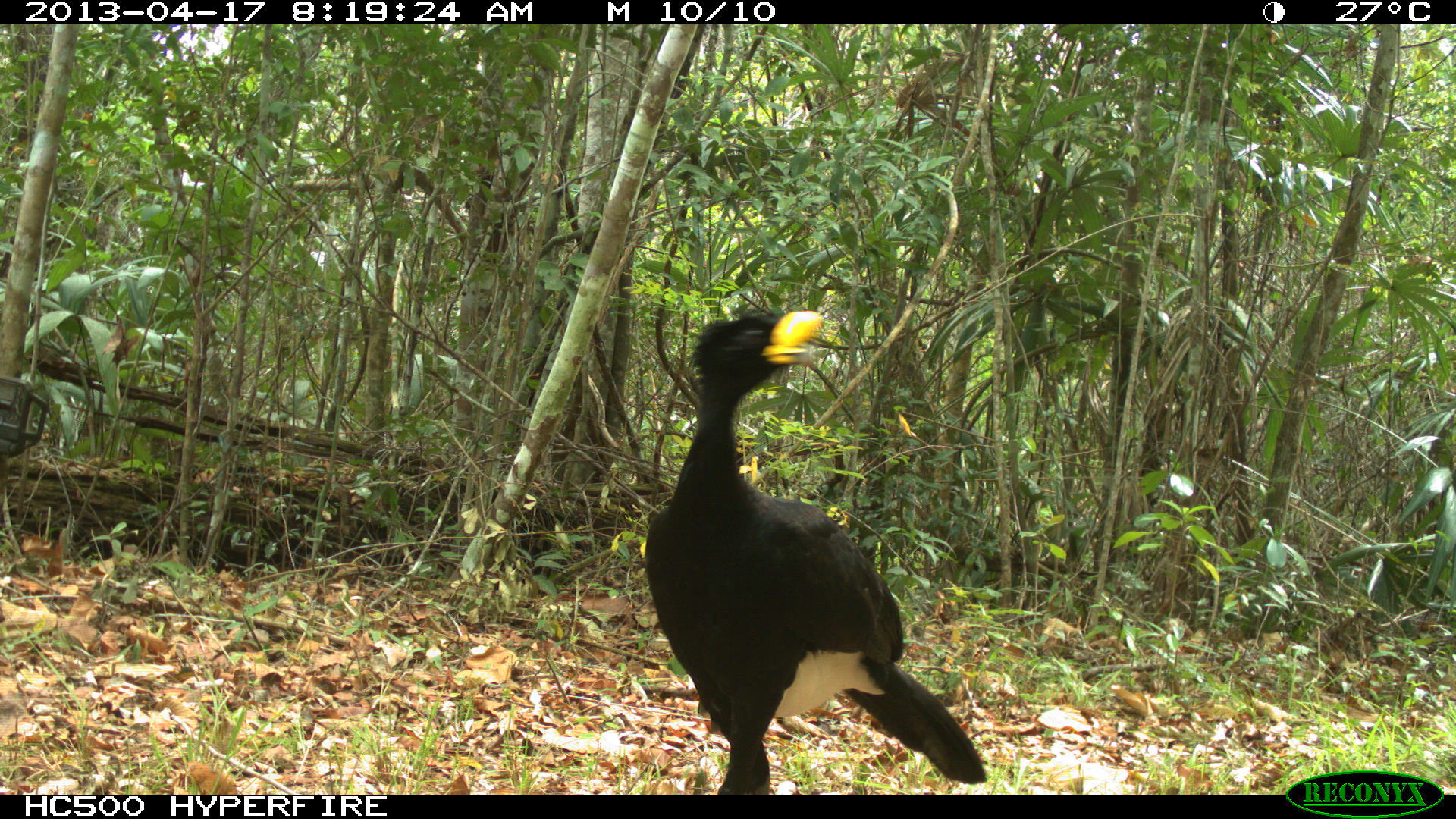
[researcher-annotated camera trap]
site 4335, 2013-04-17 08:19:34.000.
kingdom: Animalia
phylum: Chordata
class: Aves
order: Galliformes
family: Cracidae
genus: Crax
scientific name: Crax rubra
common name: great curassow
Crax rubra (great curassow), count 1, sex male.